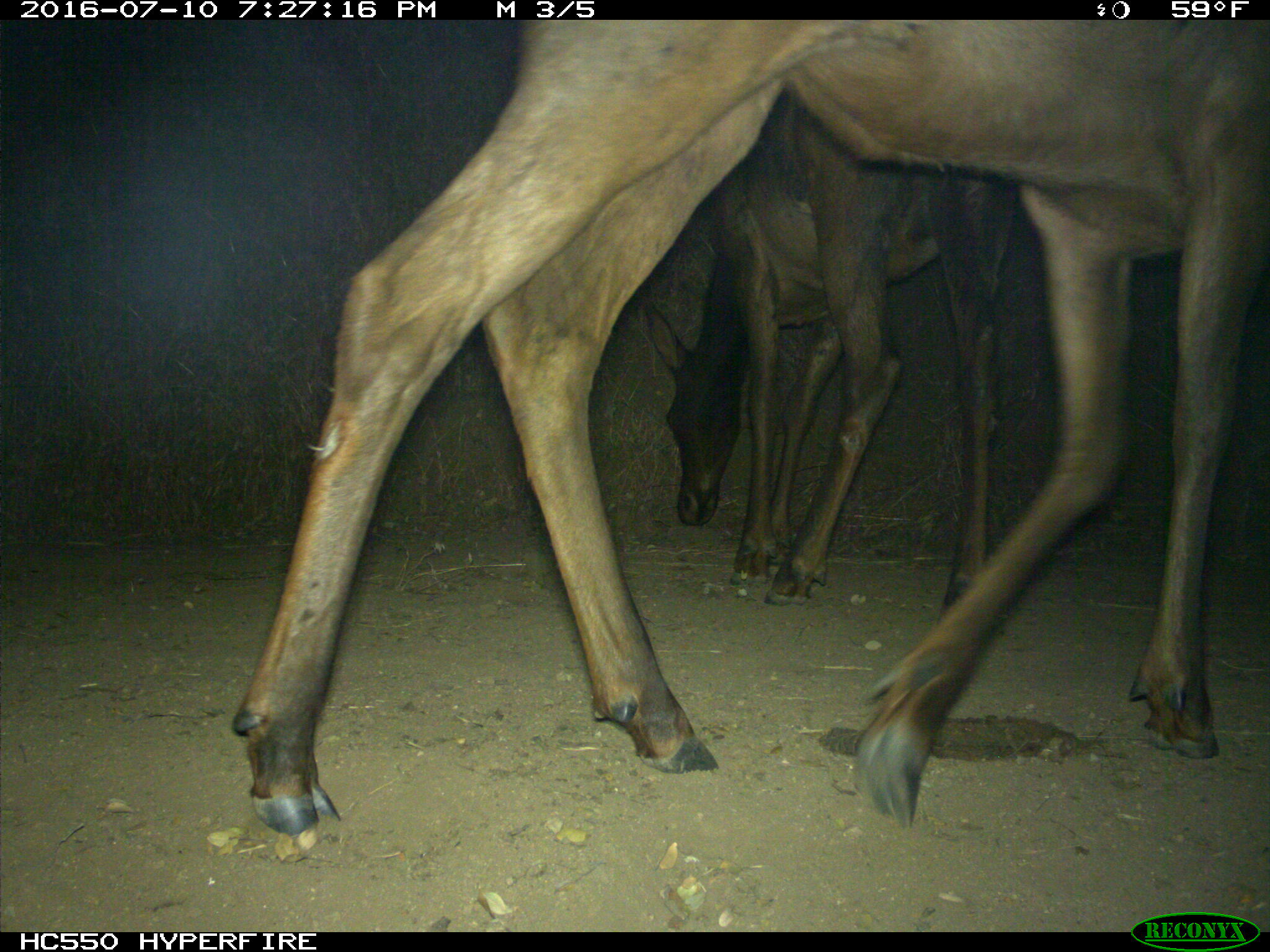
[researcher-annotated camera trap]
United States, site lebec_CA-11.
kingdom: Animalia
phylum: Chordata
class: Mammalia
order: Artiodactyla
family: Cervidae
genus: Cervus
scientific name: Cervus canadensis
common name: elk